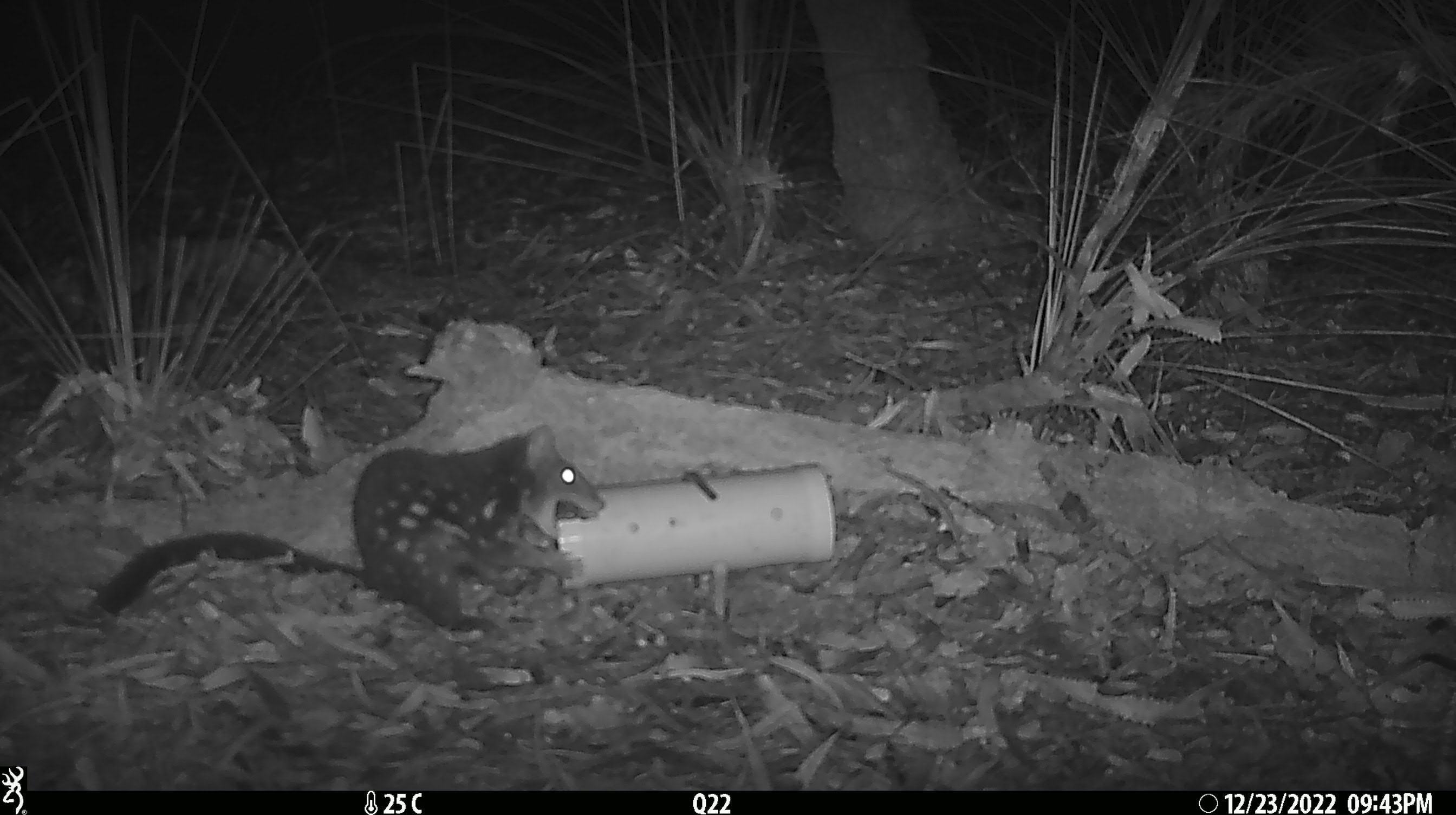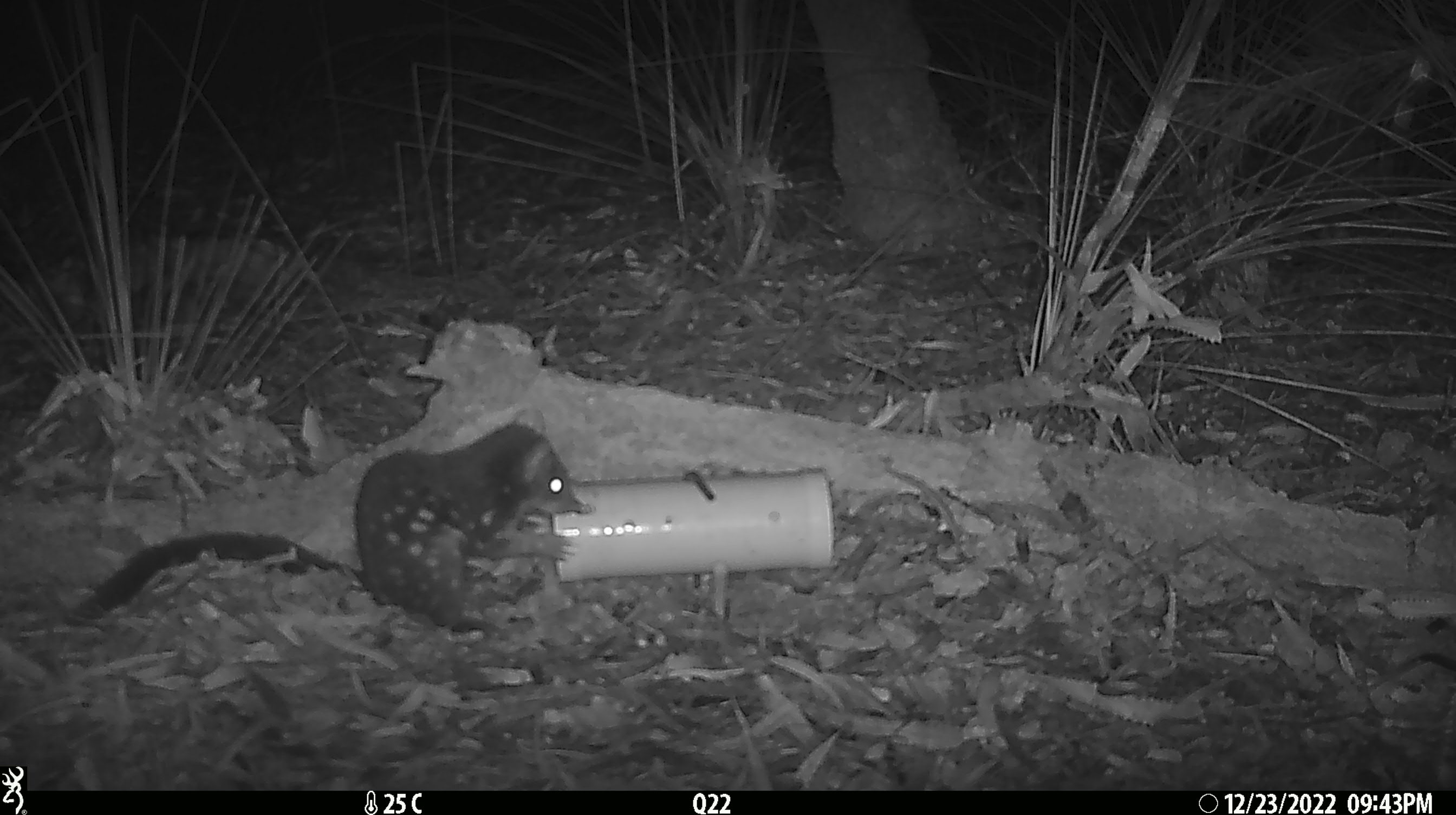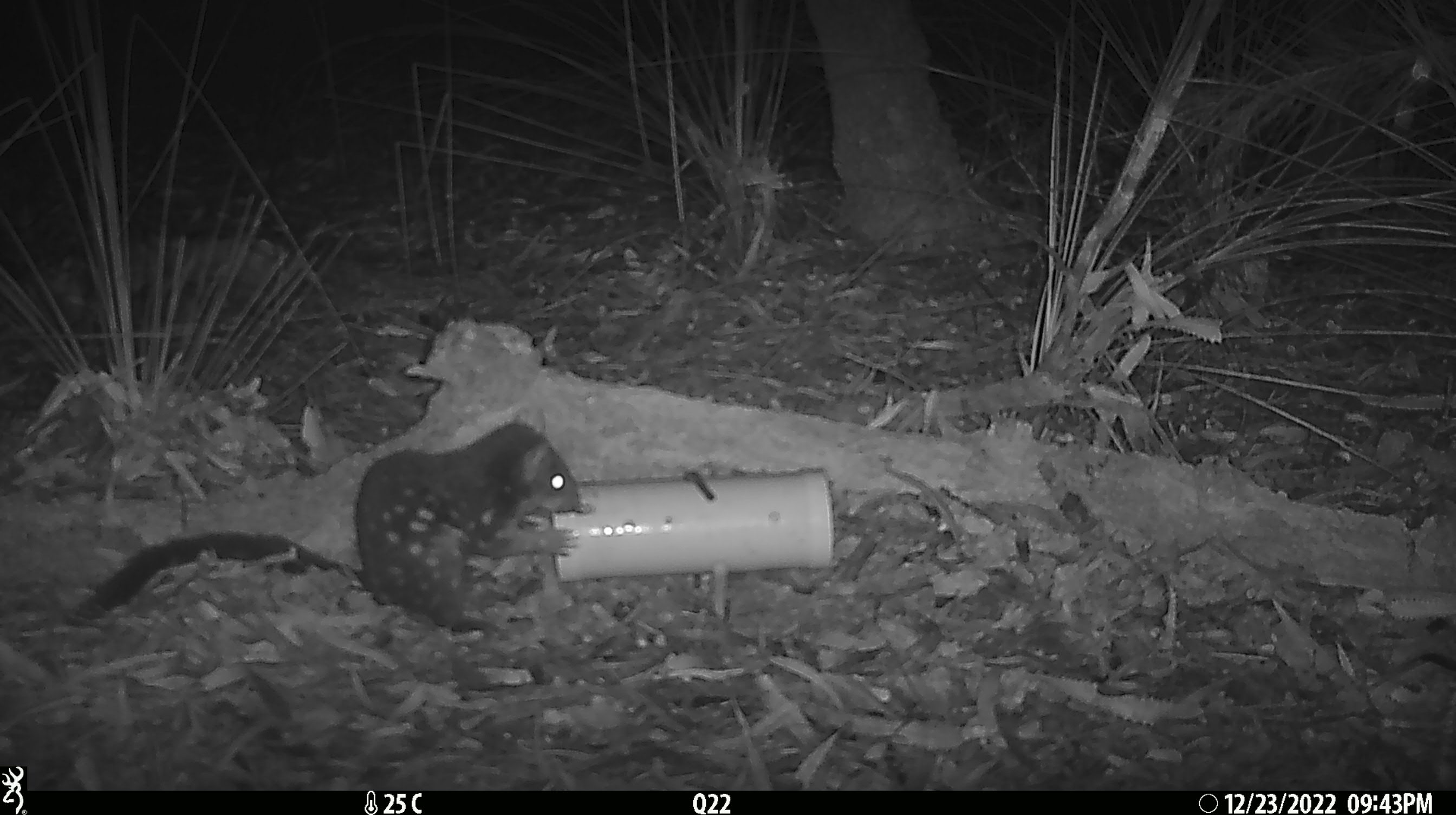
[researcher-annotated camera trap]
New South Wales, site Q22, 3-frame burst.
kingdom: Animalia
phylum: Chordata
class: Mammalia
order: Dasyuromorphia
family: Dasyuridae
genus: Dasyurus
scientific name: Dasyurus maculatus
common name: spotted-tailed quoll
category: quoll